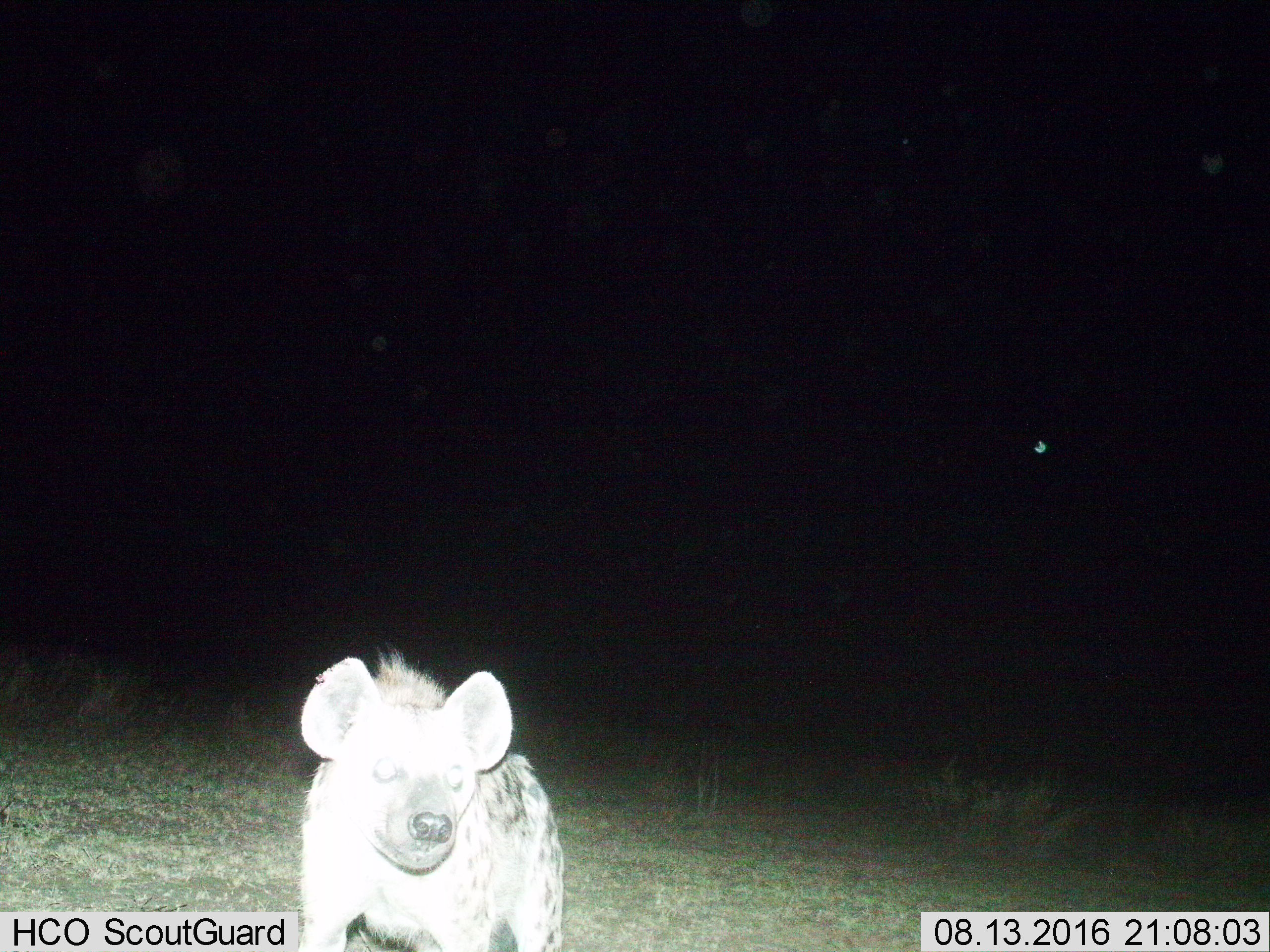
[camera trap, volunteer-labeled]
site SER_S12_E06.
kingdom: Animalia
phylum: Chordata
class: Mammalia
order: Carnivora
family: Hyaenidae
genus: Crocuta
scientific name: Crocuta crocuta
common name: spotted hyena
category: hyenaspotted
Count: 1.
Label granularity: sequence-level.